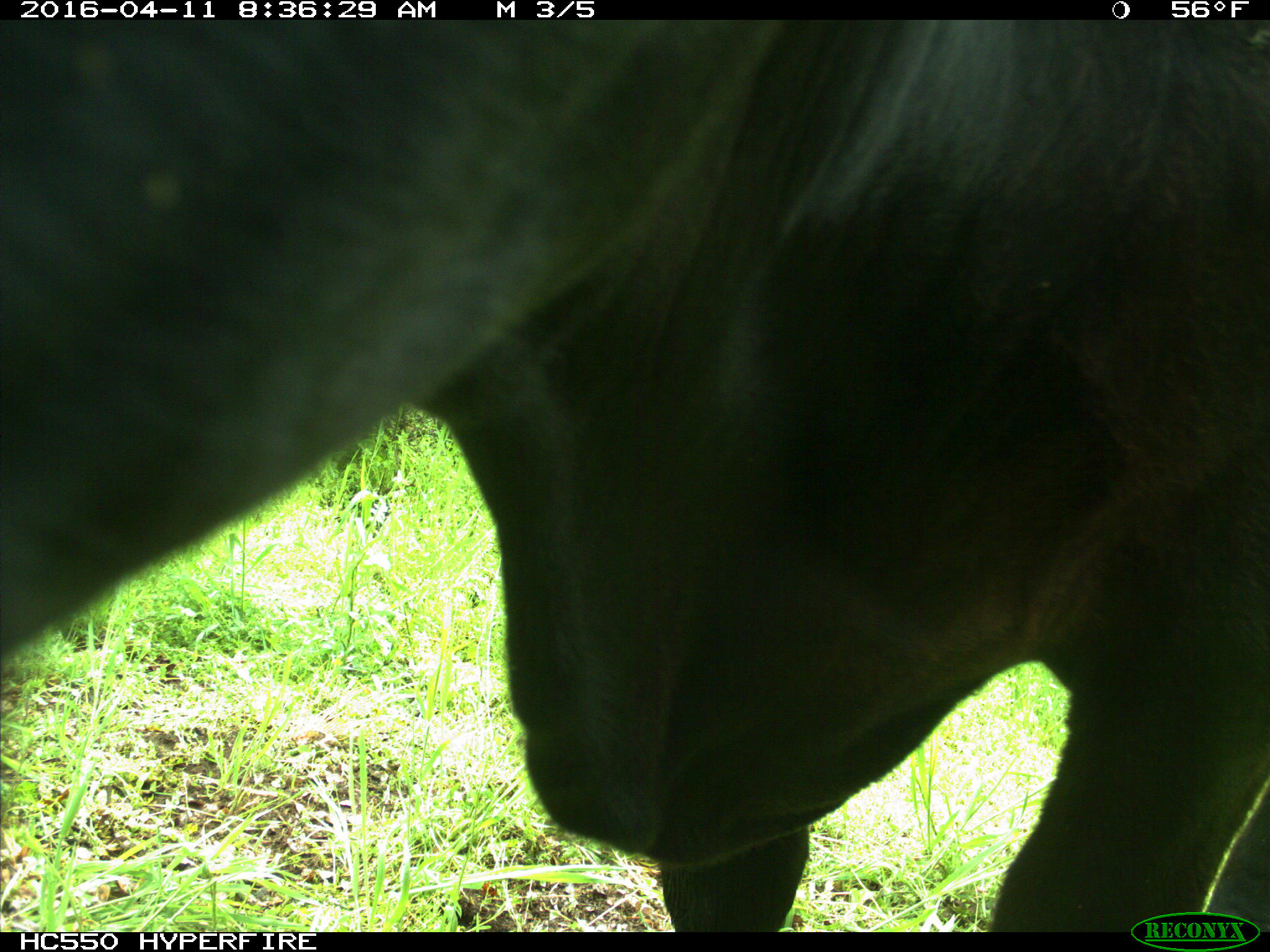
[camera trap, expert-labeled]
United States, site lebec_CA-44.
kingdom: Animalia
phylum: Chordata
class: Mammalia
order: Artiodactyla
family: Bovidae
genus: Bos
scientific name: Bos taurus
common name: domestic cow